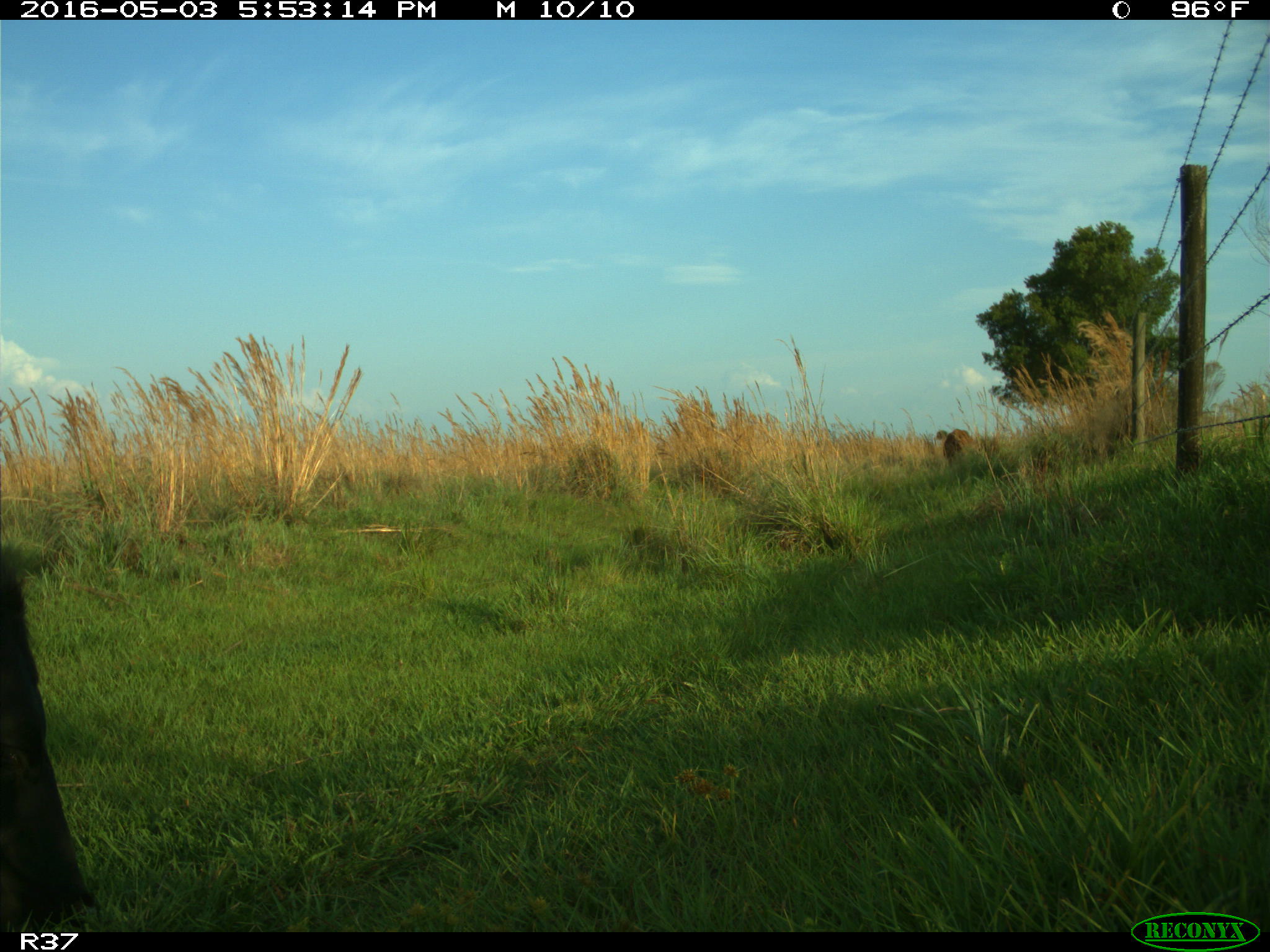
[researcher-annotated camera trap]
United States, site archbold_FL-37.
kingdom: Animalia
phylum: Chordata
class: Mammalia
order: Artiodactyla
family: Bovidae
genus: Bos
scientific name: Bos taurus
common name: domestic cow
Bos taurus (domestic cow).